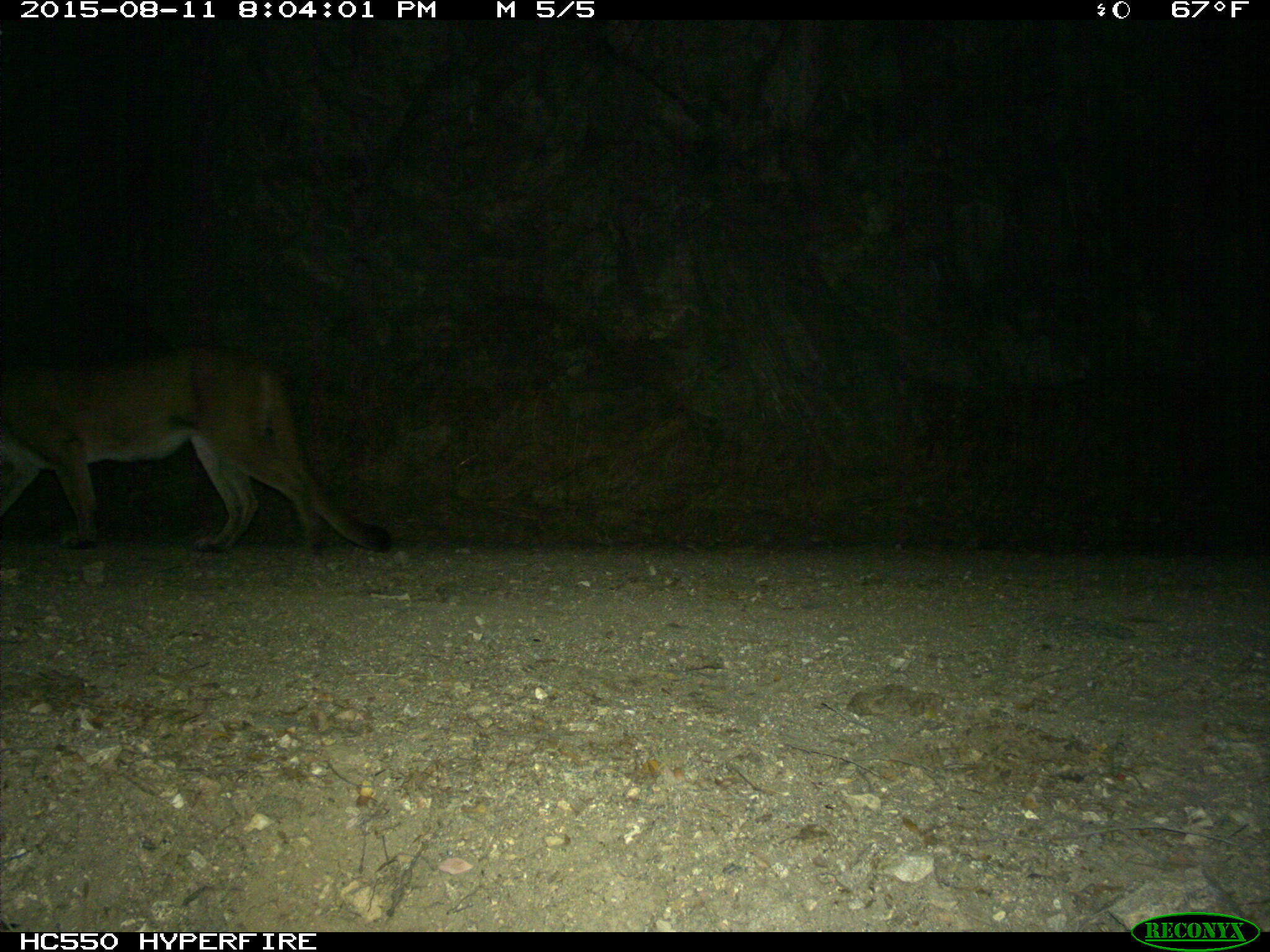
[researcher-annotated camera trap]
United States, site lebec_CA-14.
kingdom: Animalia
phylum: Chordata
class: Mammalia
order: Carnivora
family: Felidae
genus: Puma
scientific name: Puma concolor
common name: mountain lion